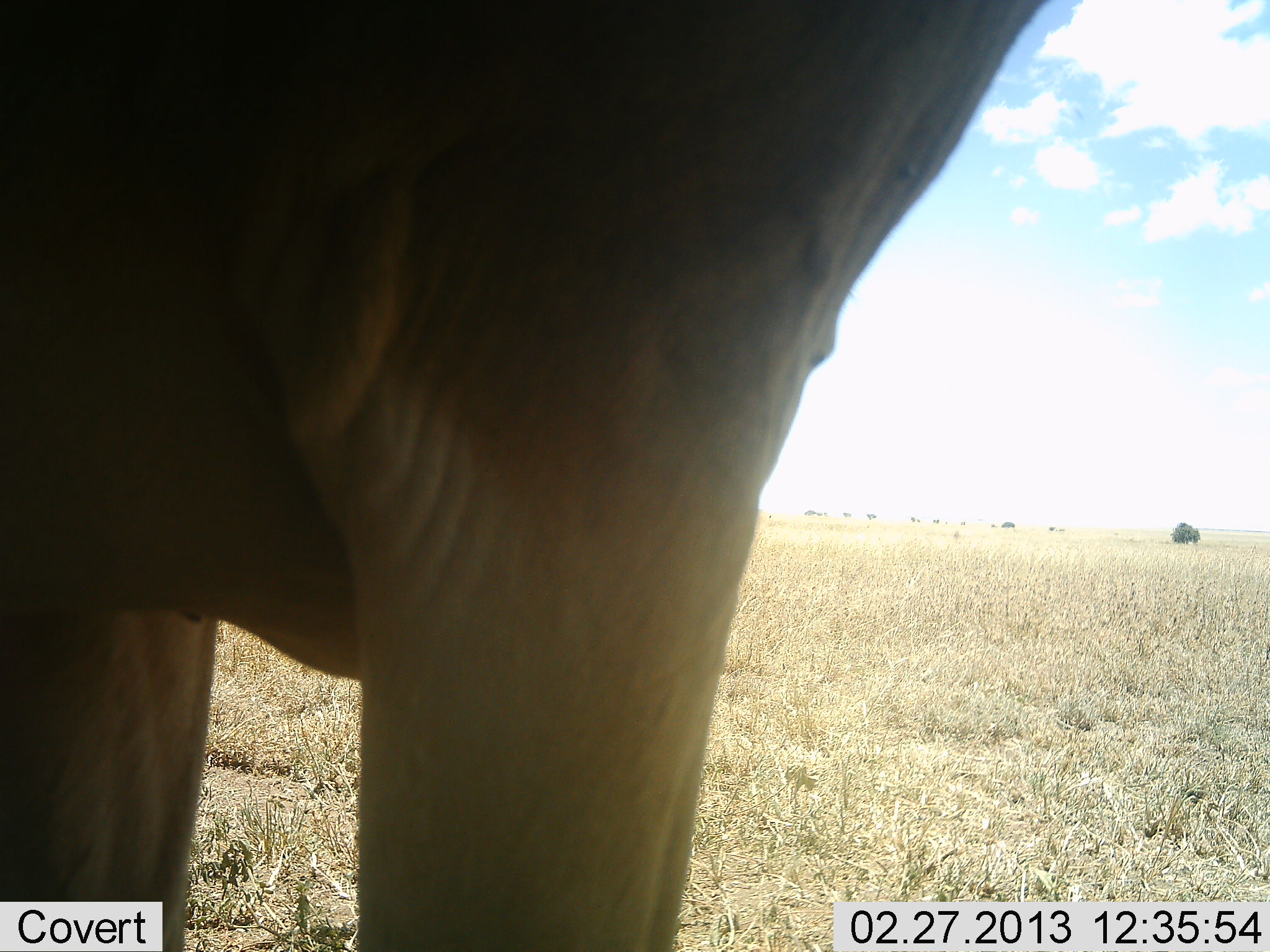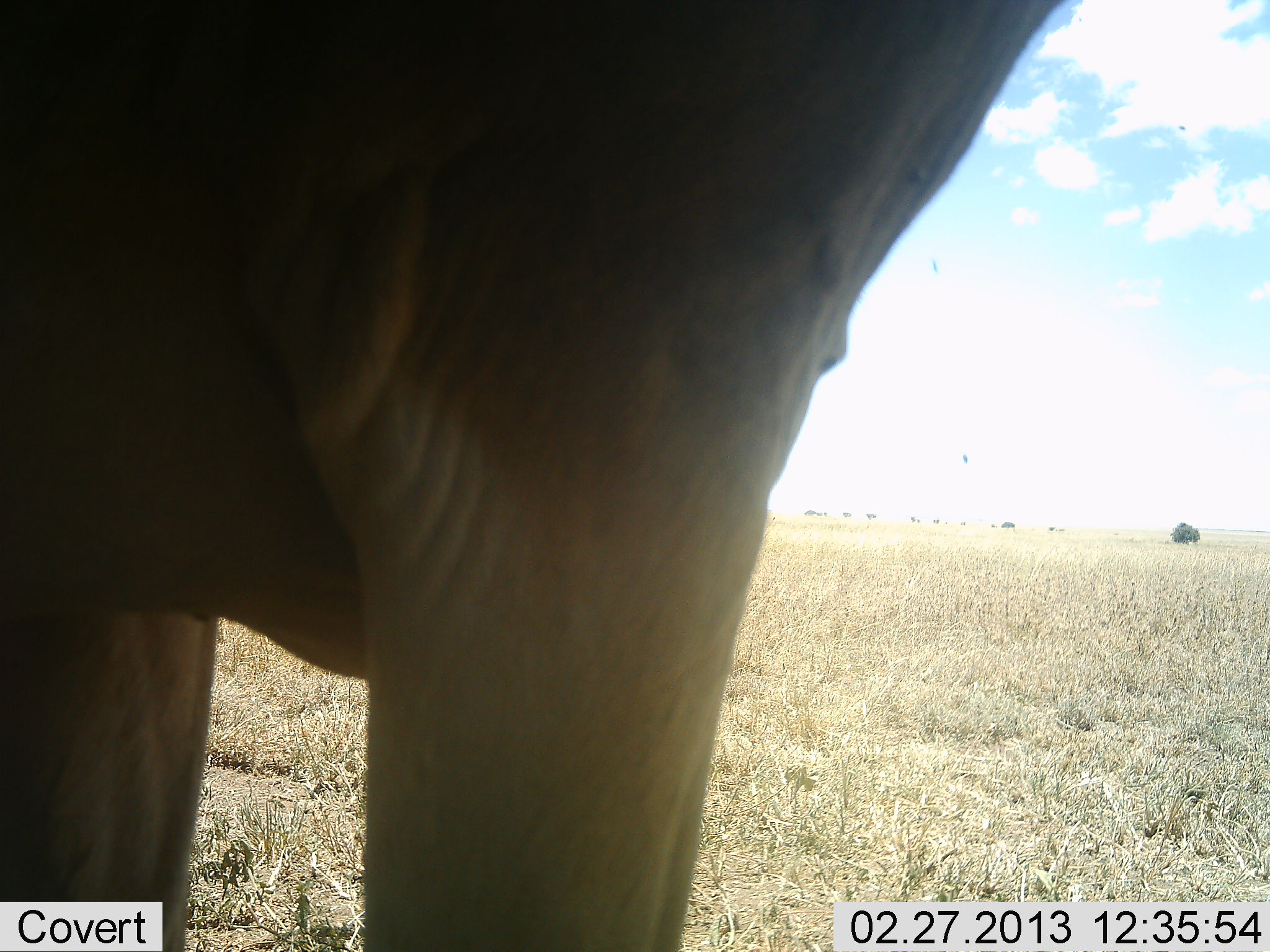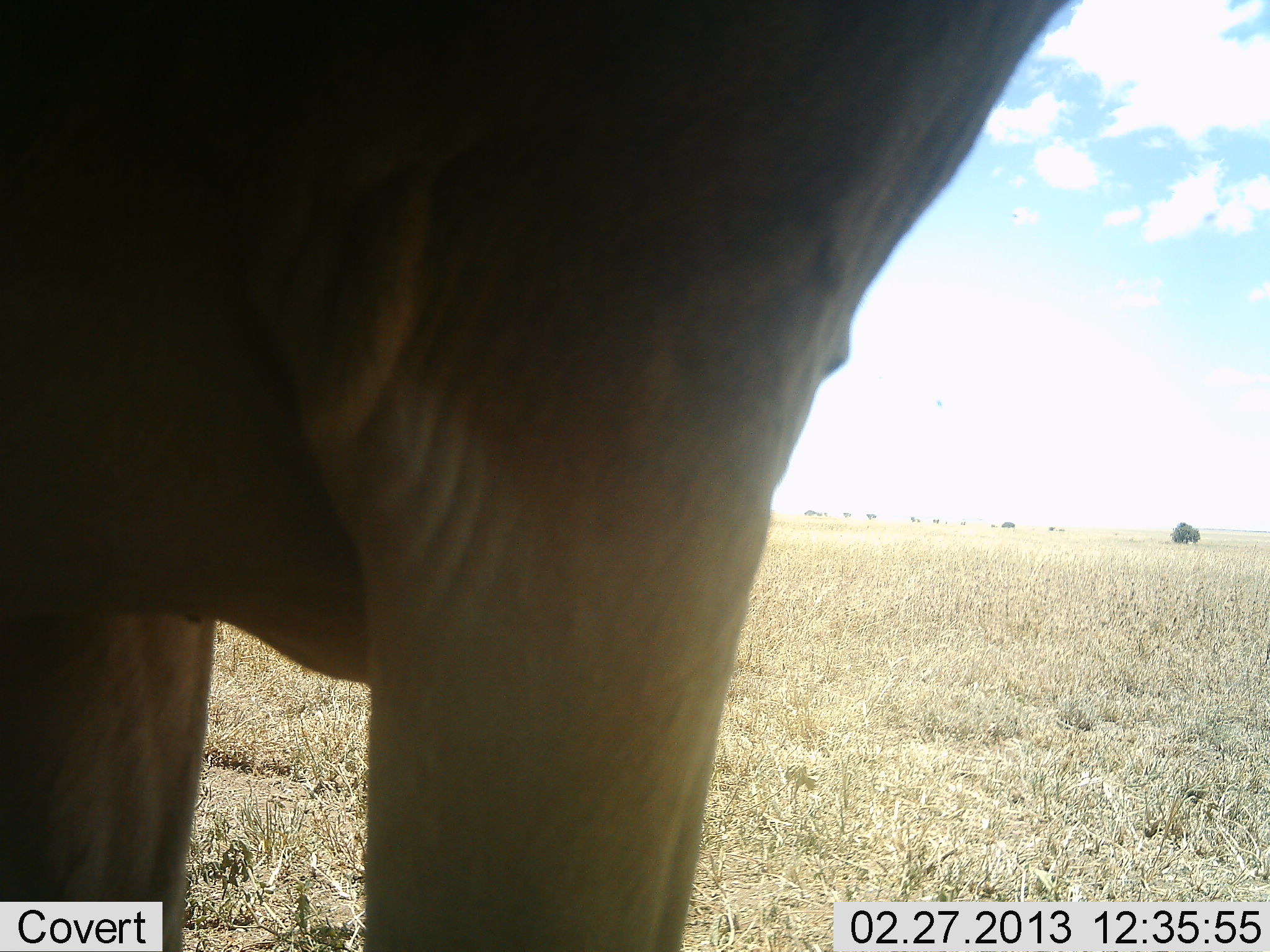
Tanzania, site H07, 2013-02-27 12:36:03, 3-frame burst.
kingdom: Animalia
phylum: Chordata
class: Mammalia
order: Artiodactyla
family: Bovidae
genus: Alcelaphus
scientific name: Alcelaphus buselaphus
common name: hartebeest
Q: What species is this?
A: Hartebeest (Alcelaphus buselaphus).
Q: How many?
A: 1.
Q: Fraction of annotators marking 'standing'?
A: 100%.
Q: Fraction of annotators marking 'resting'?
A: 0%.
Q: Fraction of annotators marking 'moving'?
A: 0%.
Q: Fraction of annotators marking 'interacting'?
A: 0%.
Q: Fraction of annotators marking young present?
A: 0%.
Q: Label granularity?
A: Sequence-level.